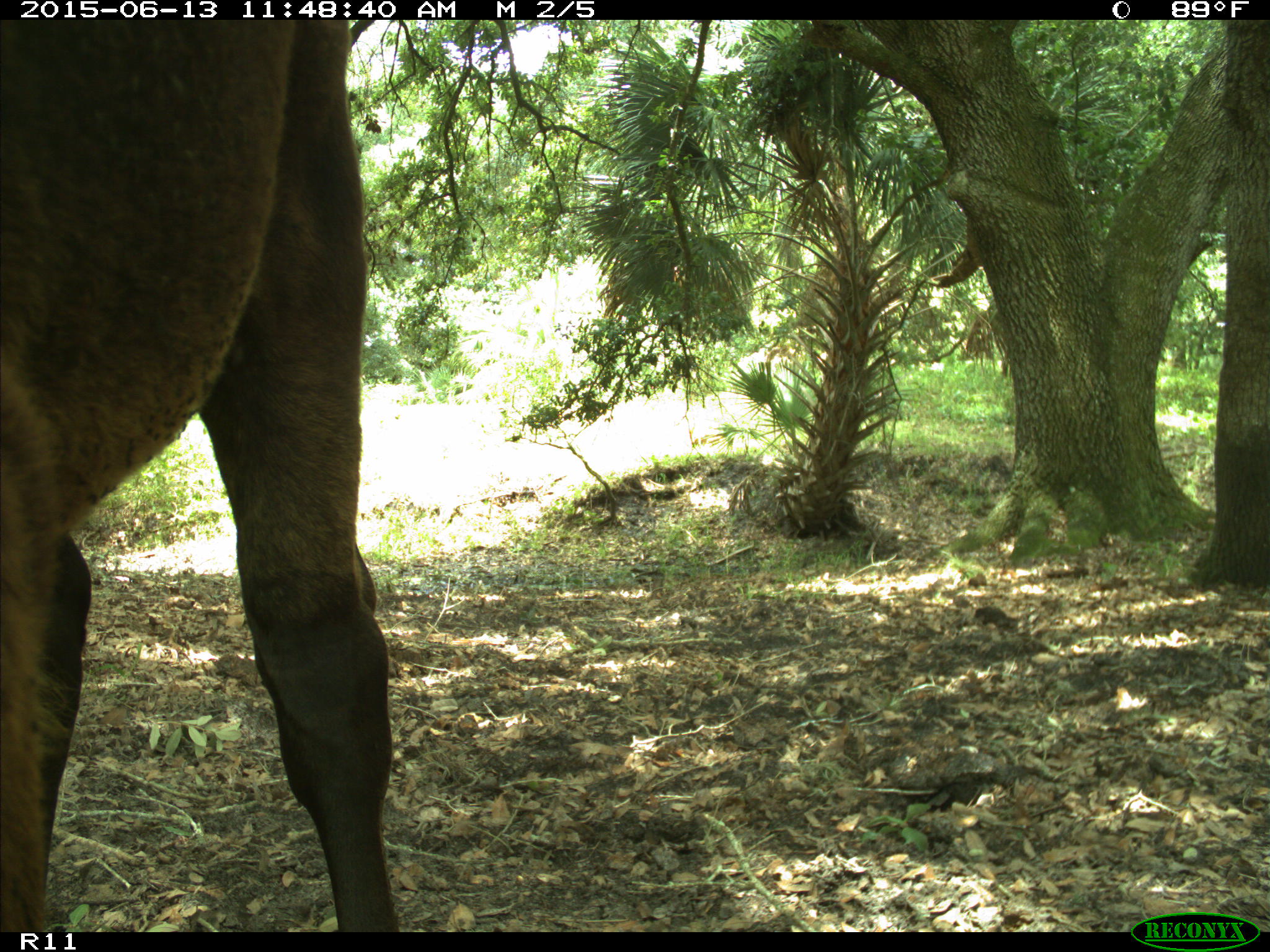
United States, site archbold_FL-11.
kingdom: Animalia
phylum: Chordata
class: Mammalia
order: Artiodactyla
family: Bovidae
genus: Bos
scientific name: Bos taurus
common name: domestic cow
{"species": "Bos taurus (domestic cow)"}